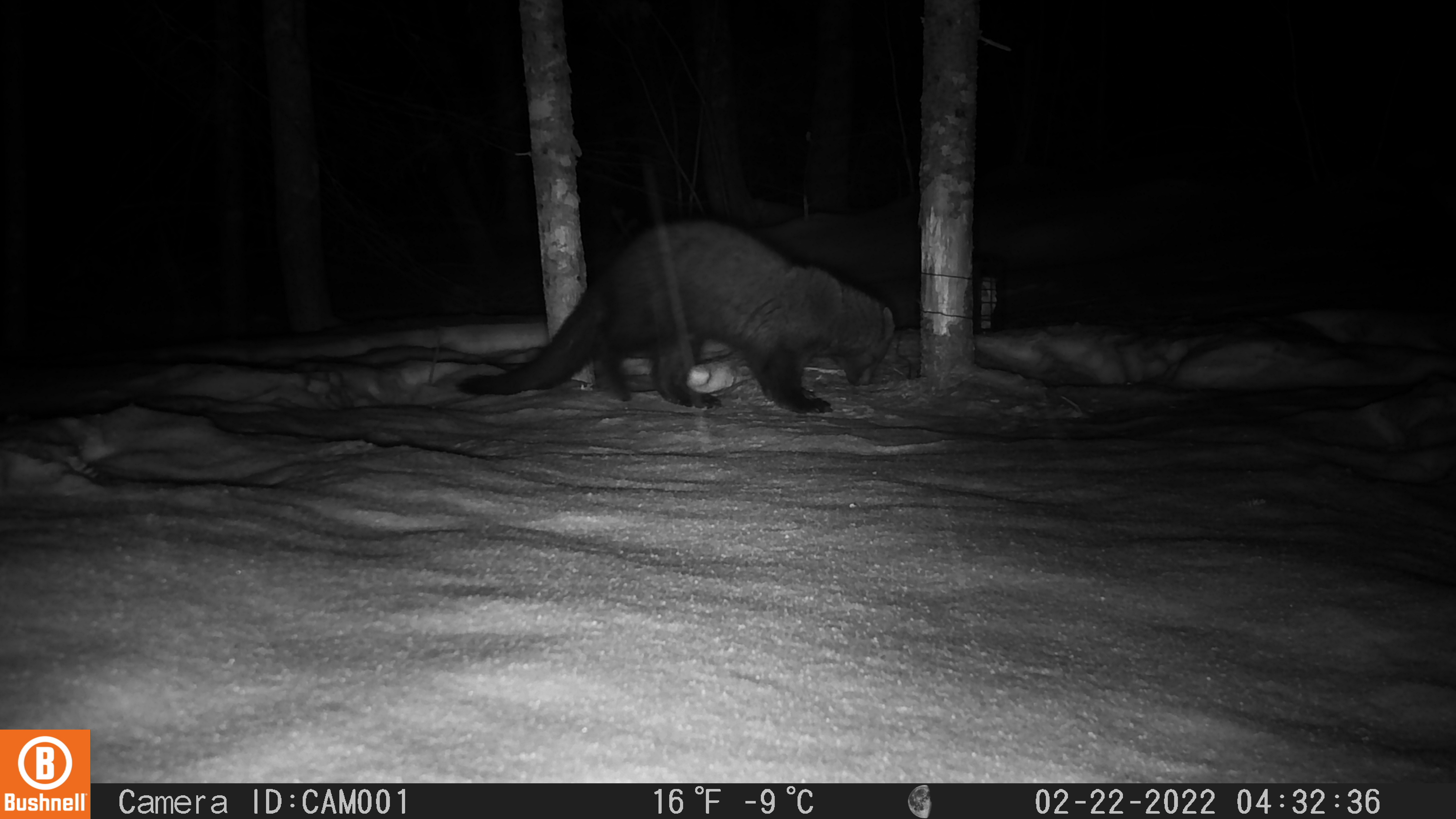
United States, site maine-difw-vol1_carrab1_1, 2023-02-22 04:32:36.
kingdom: Animalia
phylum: Chordata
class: Mammalia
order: Carnivora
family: Mustelidae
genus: Pekania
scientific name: Pekania pennanti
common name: fisher